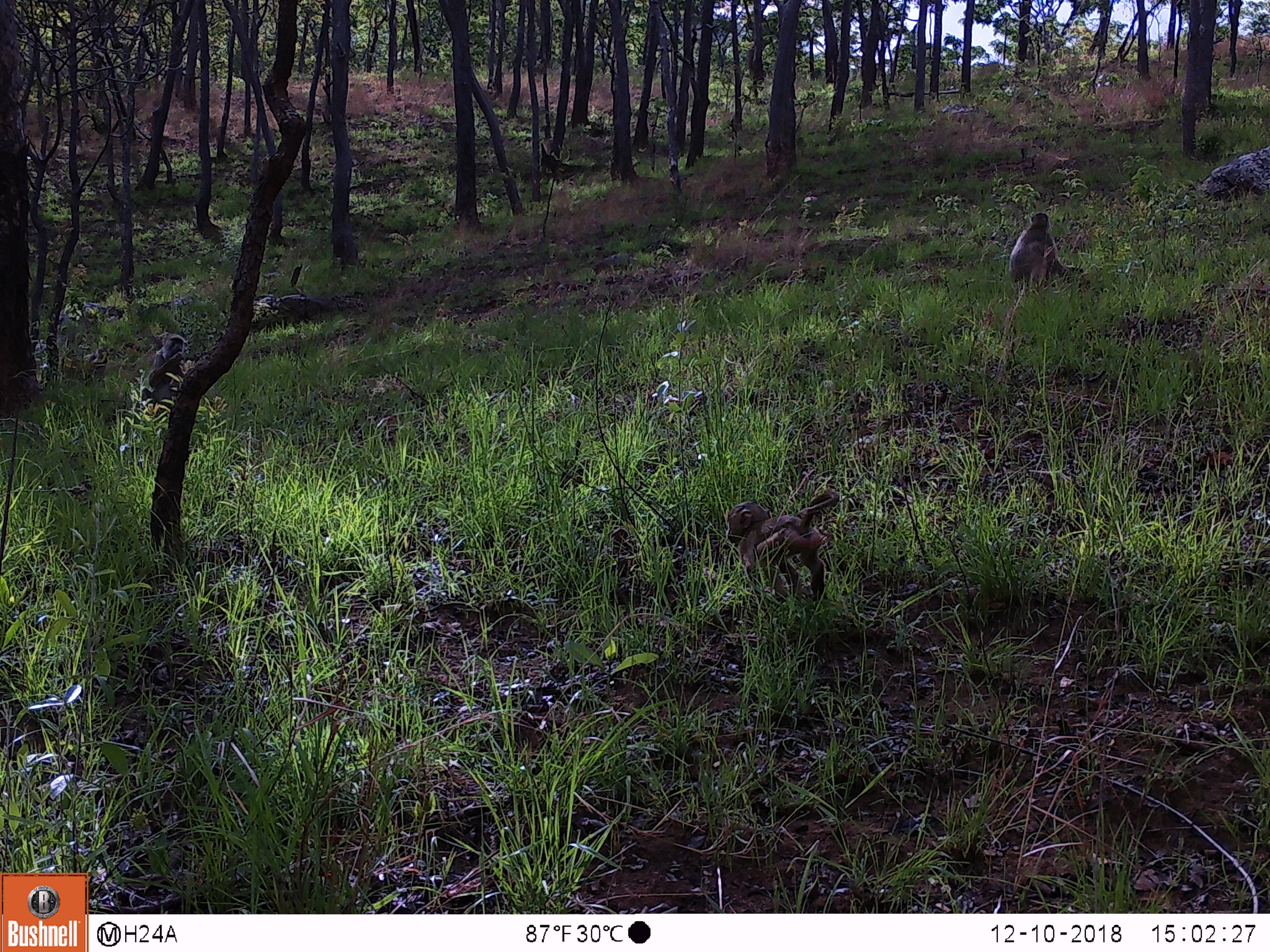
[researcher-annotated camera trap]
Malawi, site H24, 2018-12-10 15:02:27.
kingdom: Animalia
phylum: Chordata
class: Mammalia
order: Primates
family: Cercopithecidae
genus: Papio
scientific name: Papio cynocephalus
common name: yellow baboon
Yellow baboon (Papio cynocephalus), count 3.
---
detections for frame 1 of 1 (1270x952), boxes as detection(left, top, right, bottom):
yellow baboon: detection(722, 488, 850, 611); detection(998, 205, 1094, 289); detection(138, 330, 192, 415)